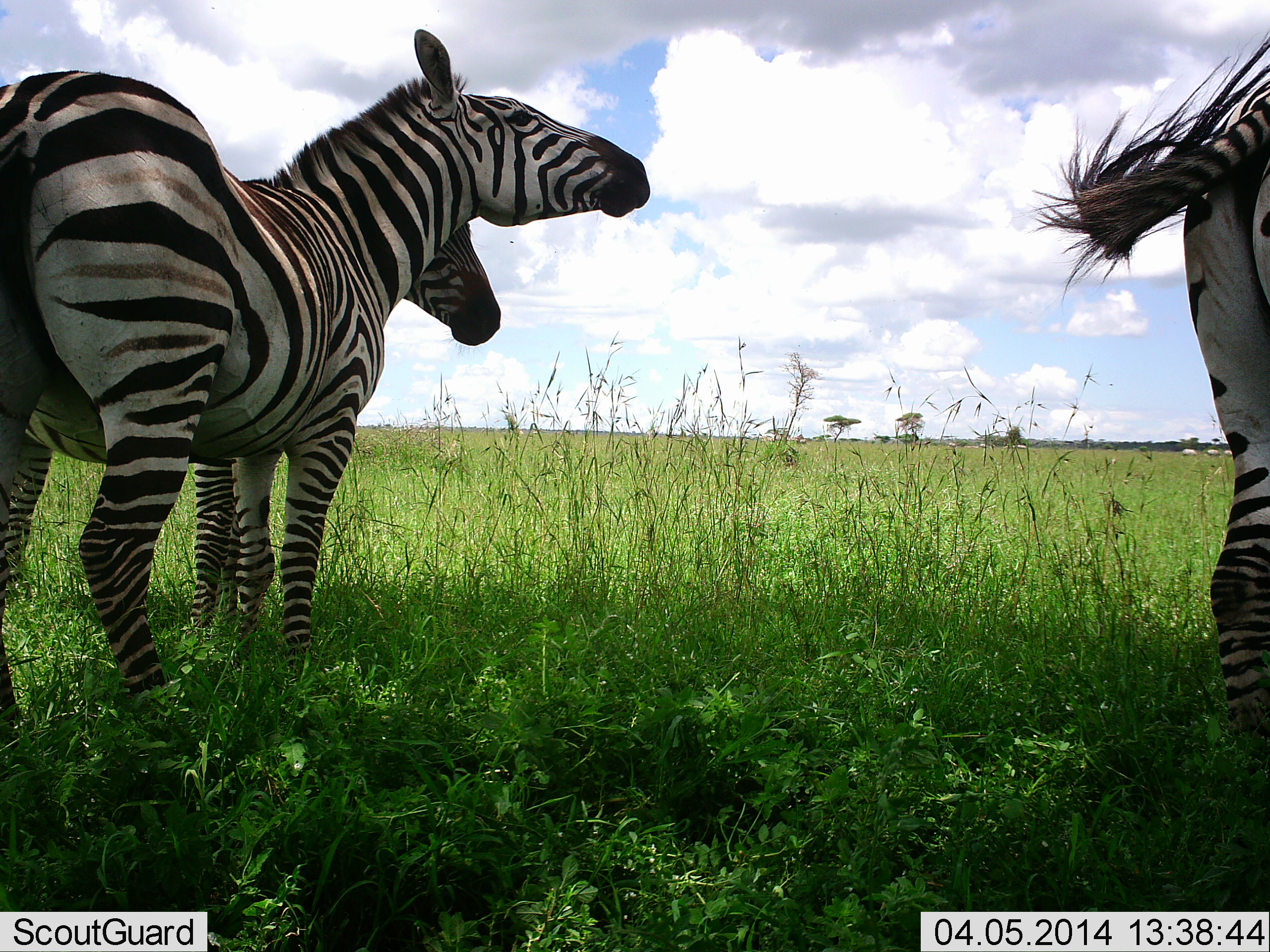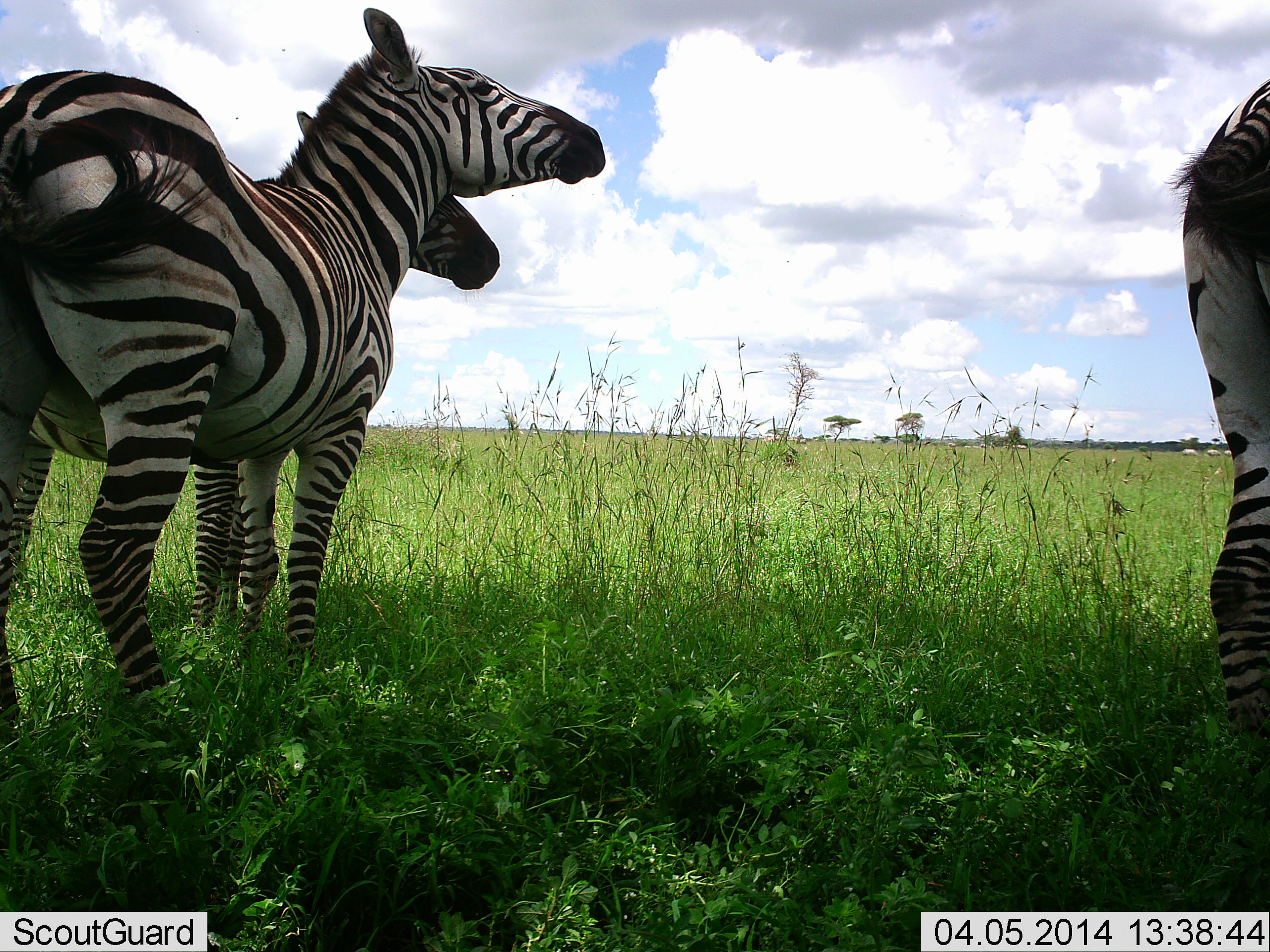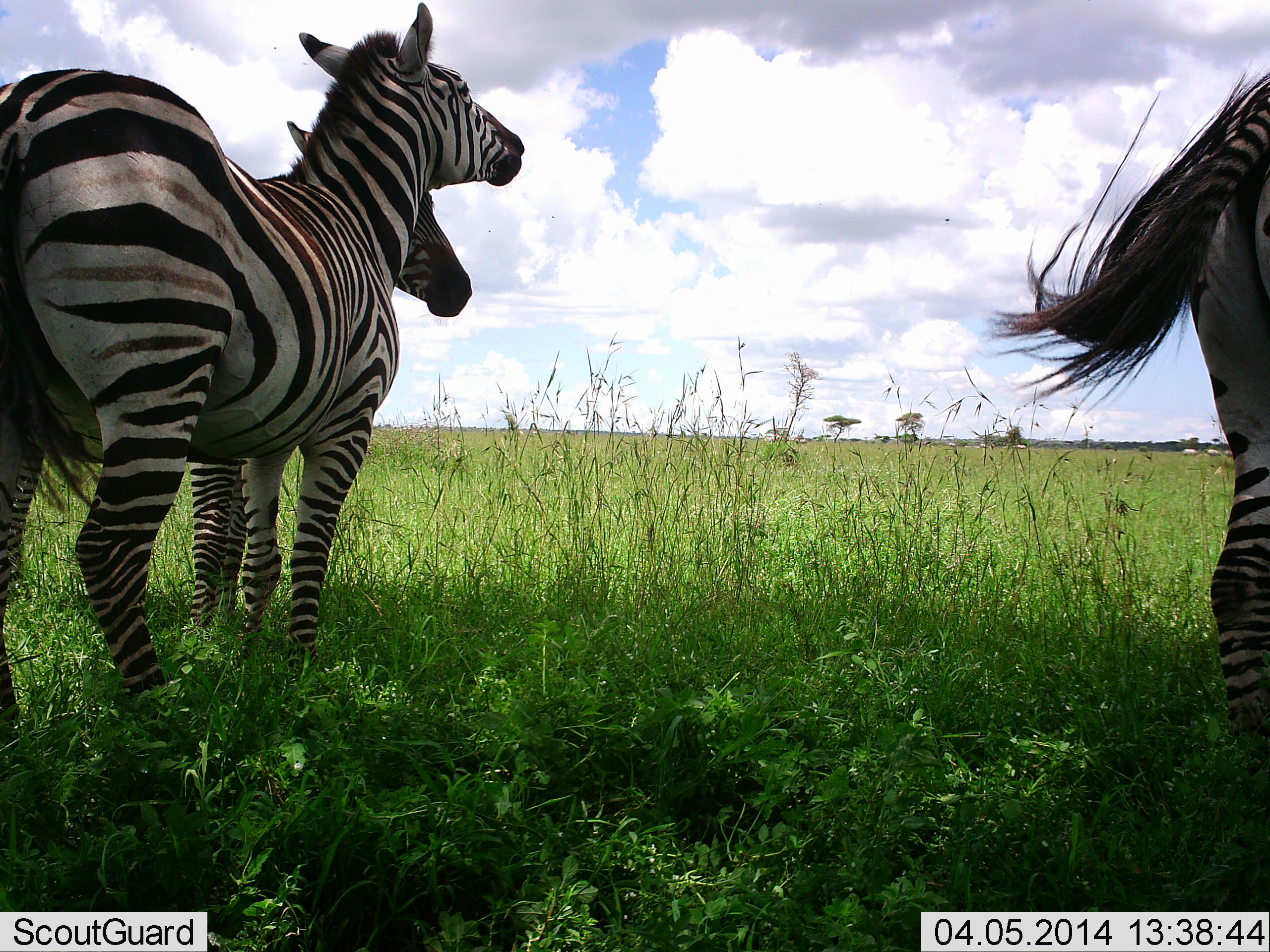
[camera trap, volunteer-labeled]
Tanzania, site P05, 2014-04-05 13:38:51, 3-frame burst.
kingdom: Animalia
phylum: Chordata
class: Mammalia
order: Perissodactyla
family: Equidae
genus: Equus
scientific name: Equus quagga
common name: plains zebra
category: zebra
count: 3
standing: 90%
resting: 0%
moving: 10%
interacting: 20%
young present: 0%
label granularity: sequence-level